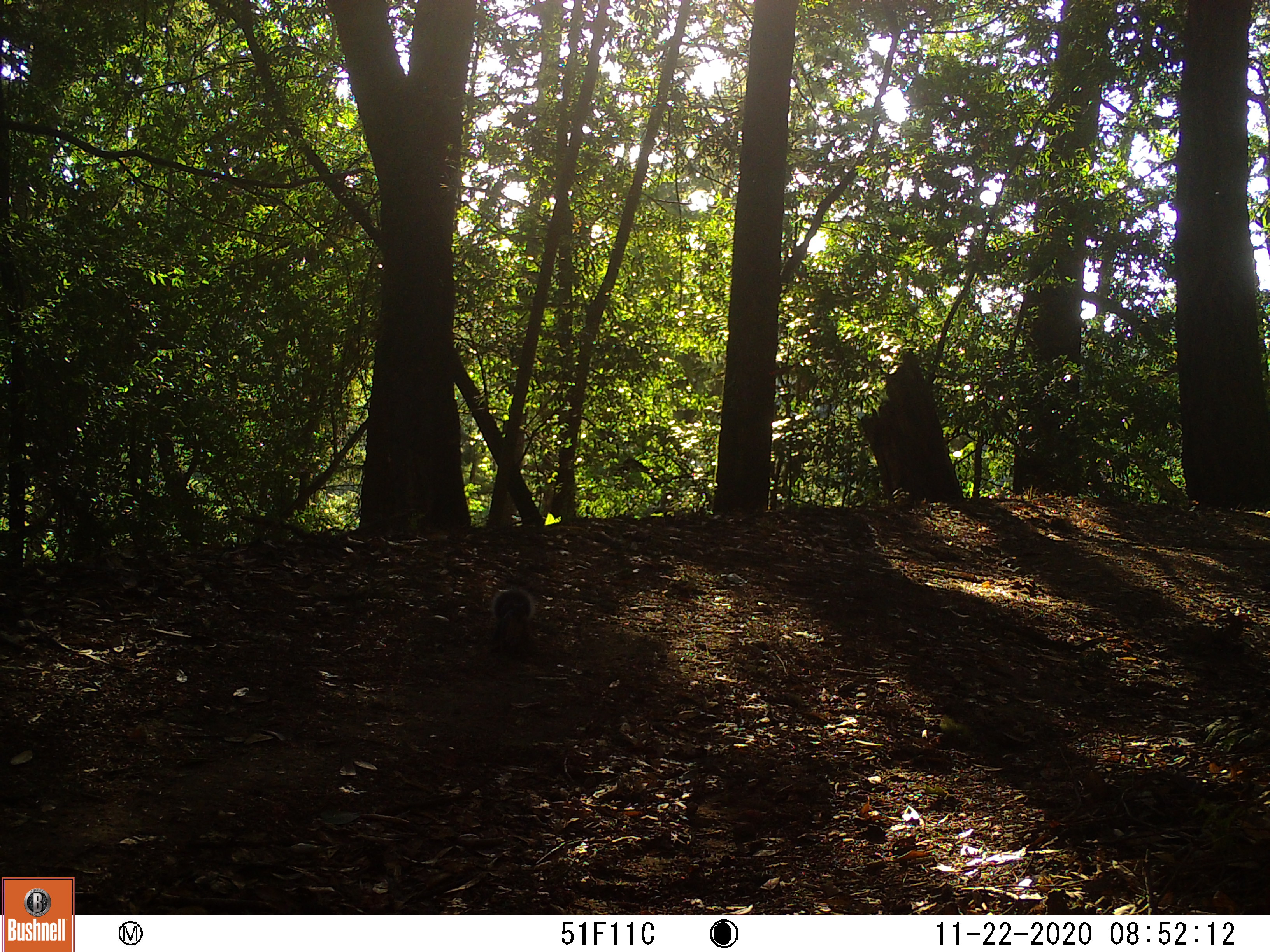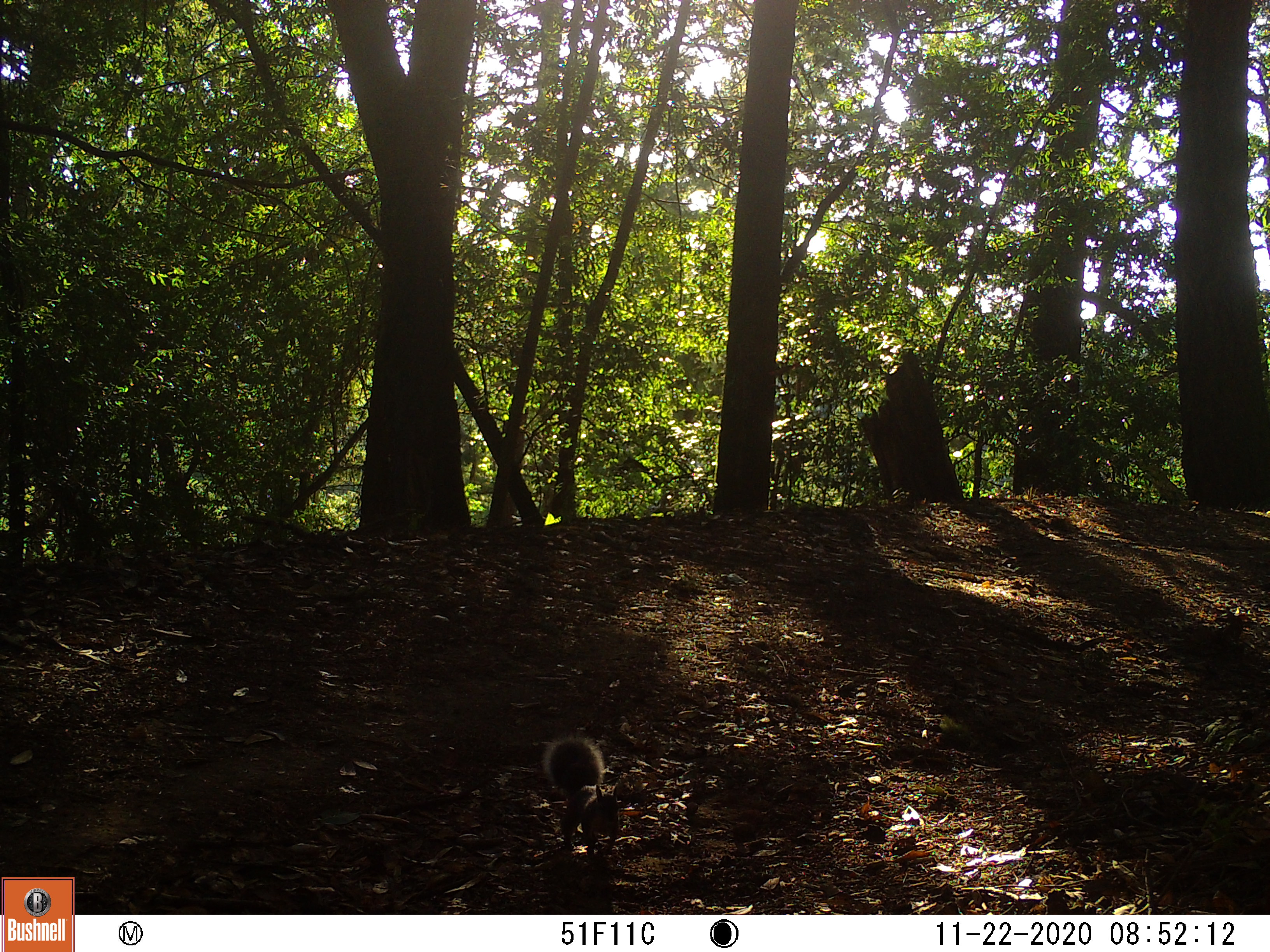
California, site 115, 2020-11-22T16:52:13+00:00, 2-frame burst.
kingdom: Animalia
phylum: Chordata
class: Mammalia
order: Rodentia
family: Sciuridae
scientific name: Sciuridae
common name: squirrel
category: unknown squirrel